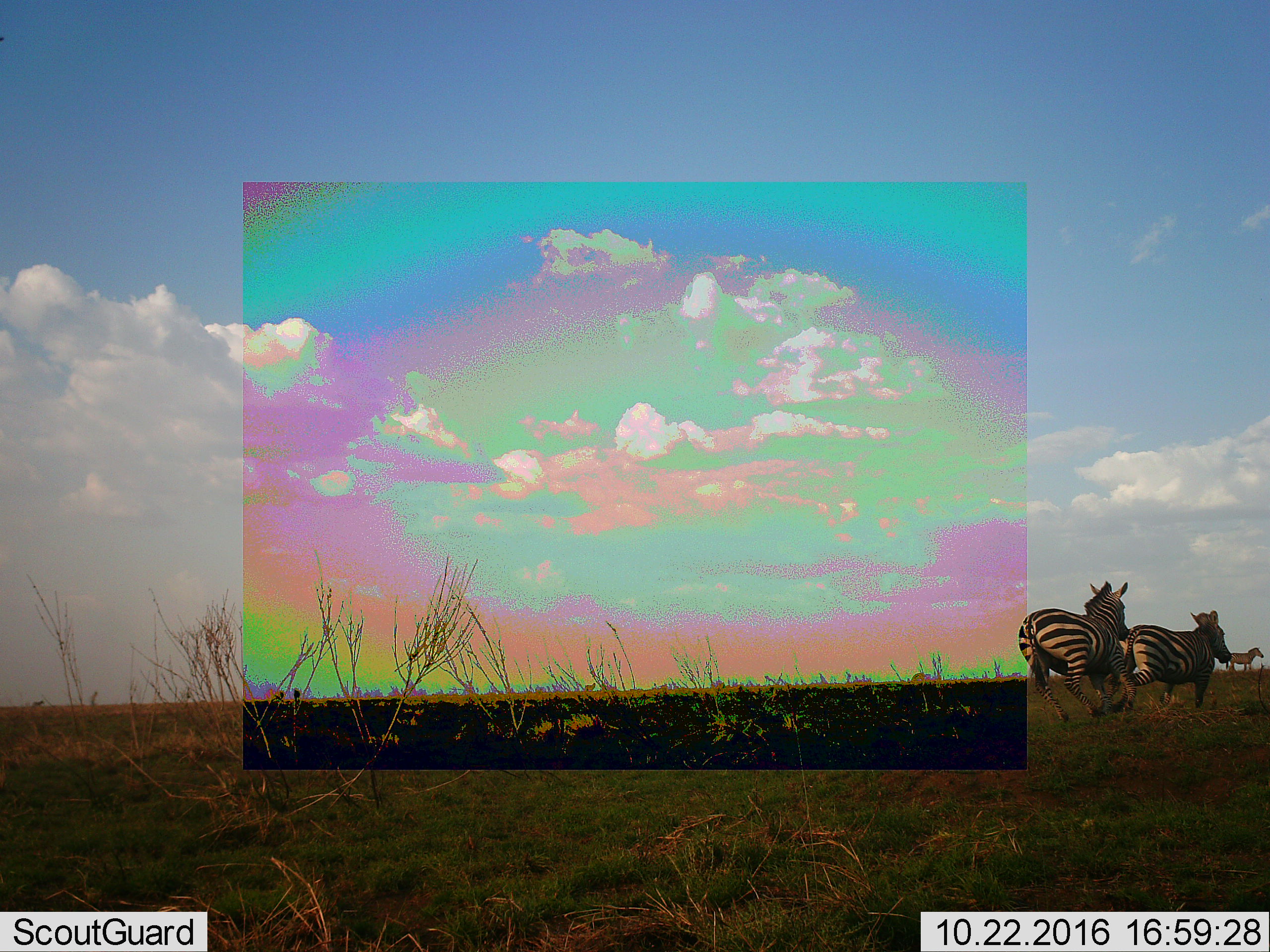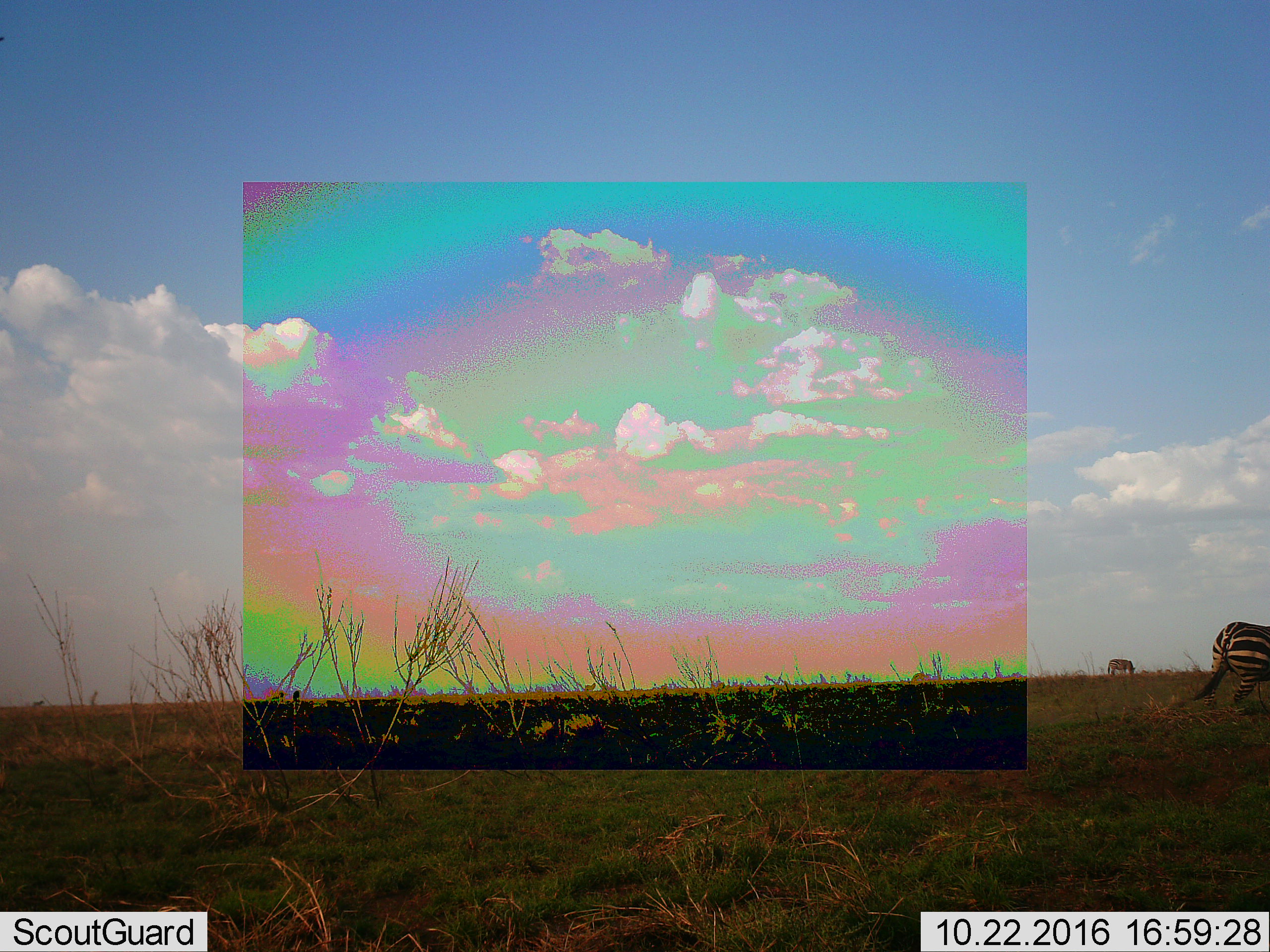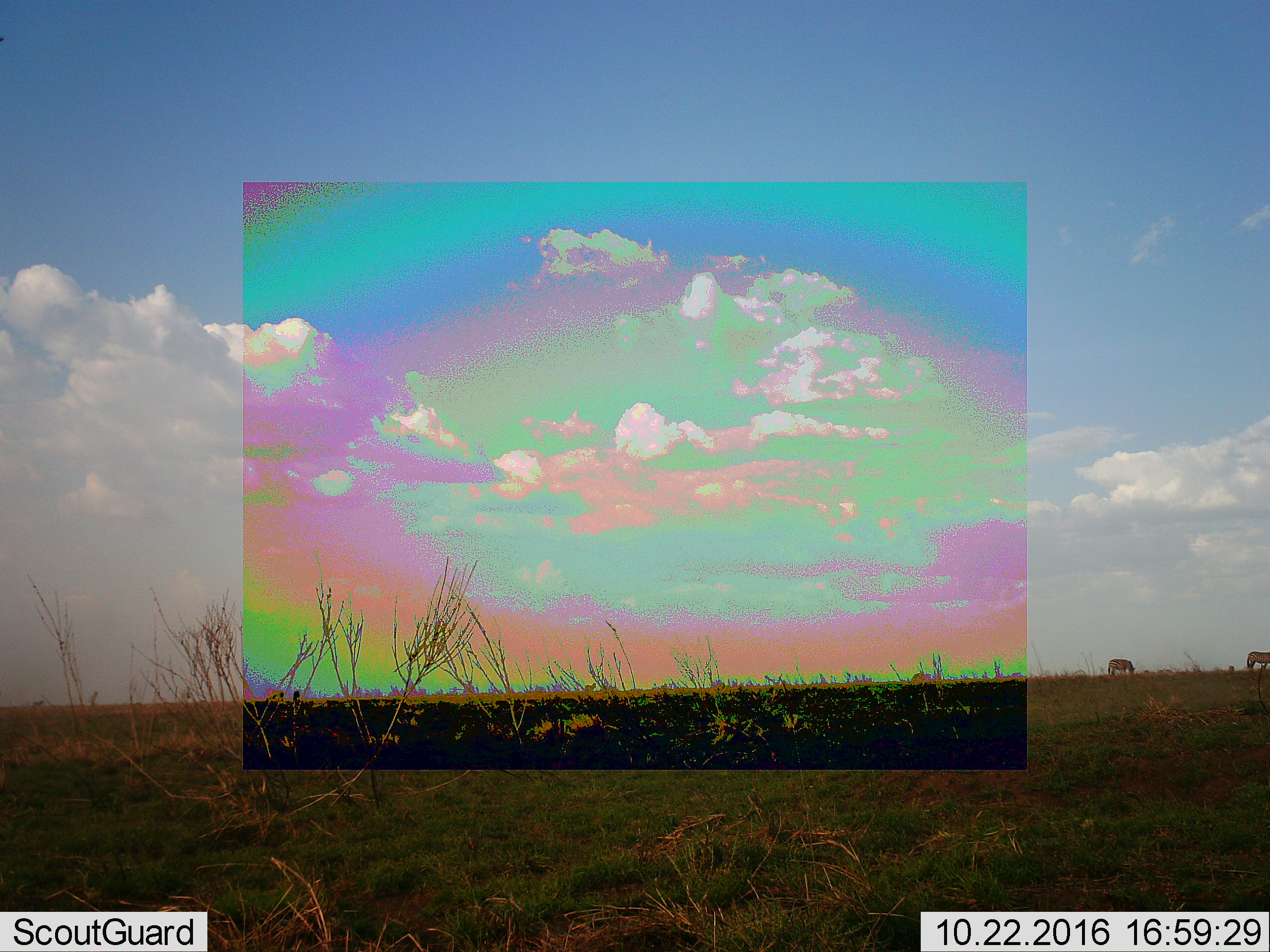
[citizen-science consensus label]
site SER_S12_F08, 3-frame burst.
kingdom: Animalia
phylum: Chordata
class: Mammalia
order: Perissodactyla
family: Equidae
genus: Equus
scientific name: Equus quagga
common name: plains zebra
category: zebraplains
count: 4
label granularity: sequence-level